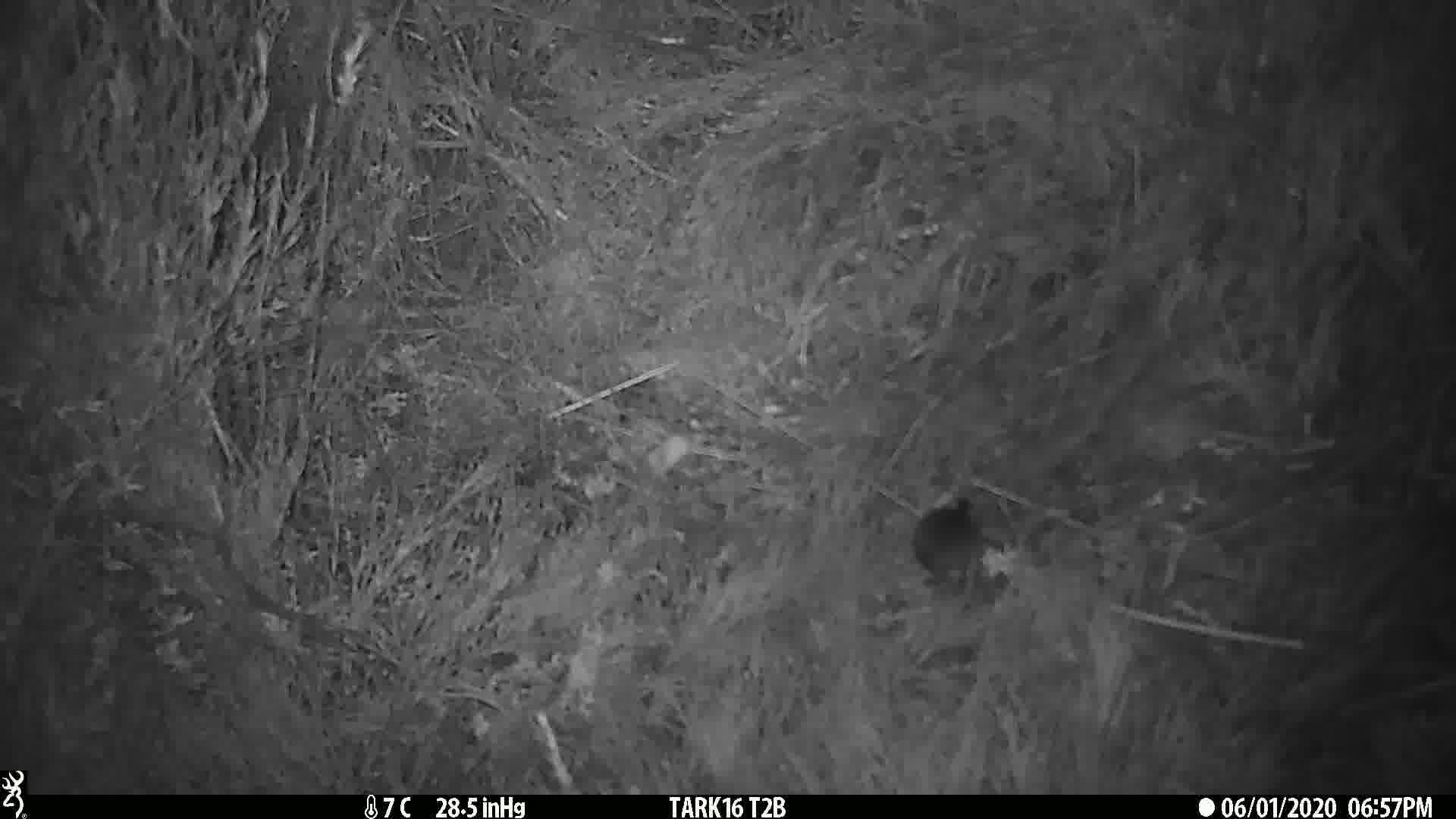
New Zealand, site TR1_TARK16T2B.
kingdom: Animalia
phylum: Chordata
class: Mammalia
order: Rodentia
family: Muridae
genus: Mus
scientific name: Mus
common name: mouse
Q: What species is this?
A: Mouse (Mus).